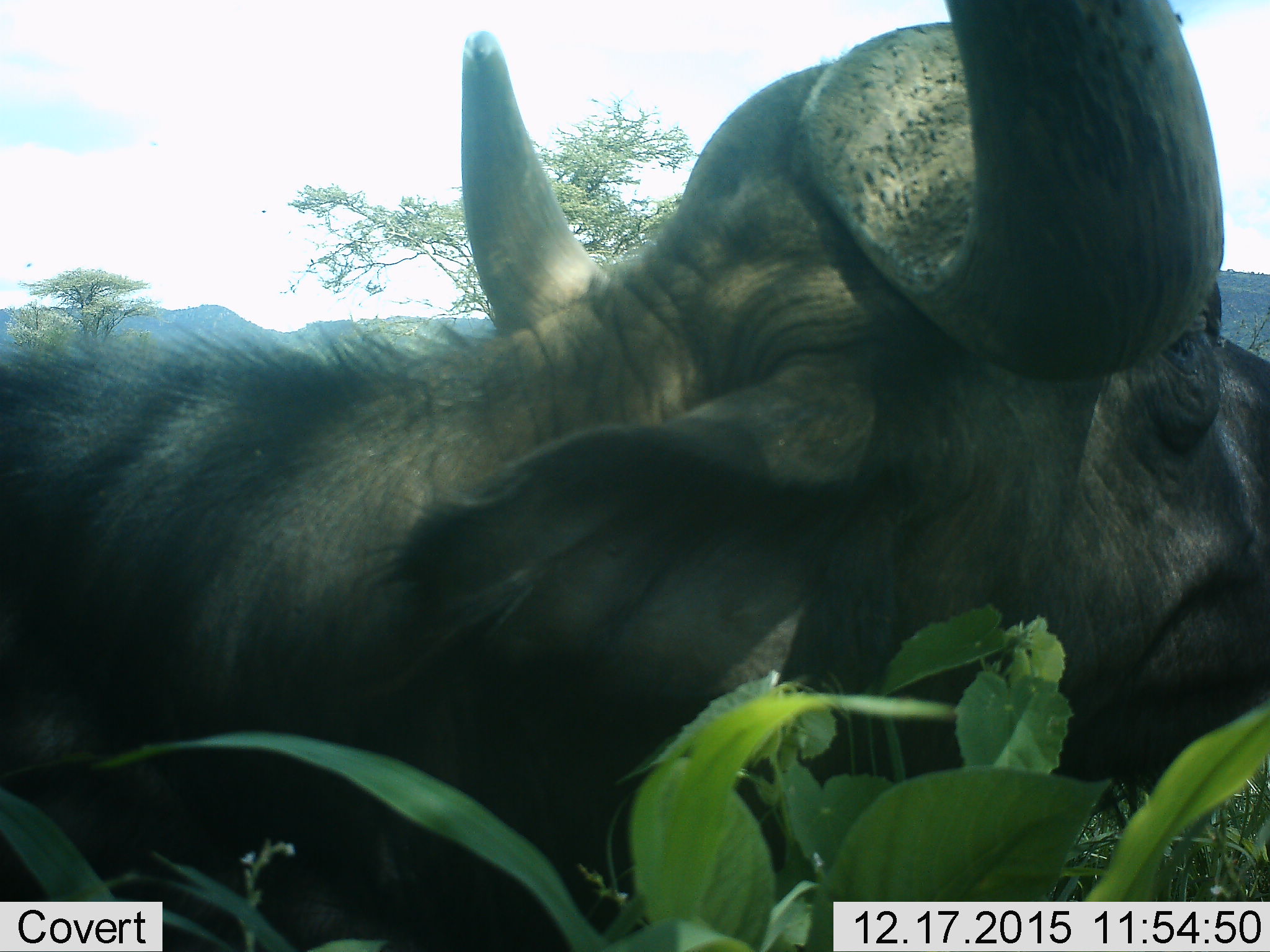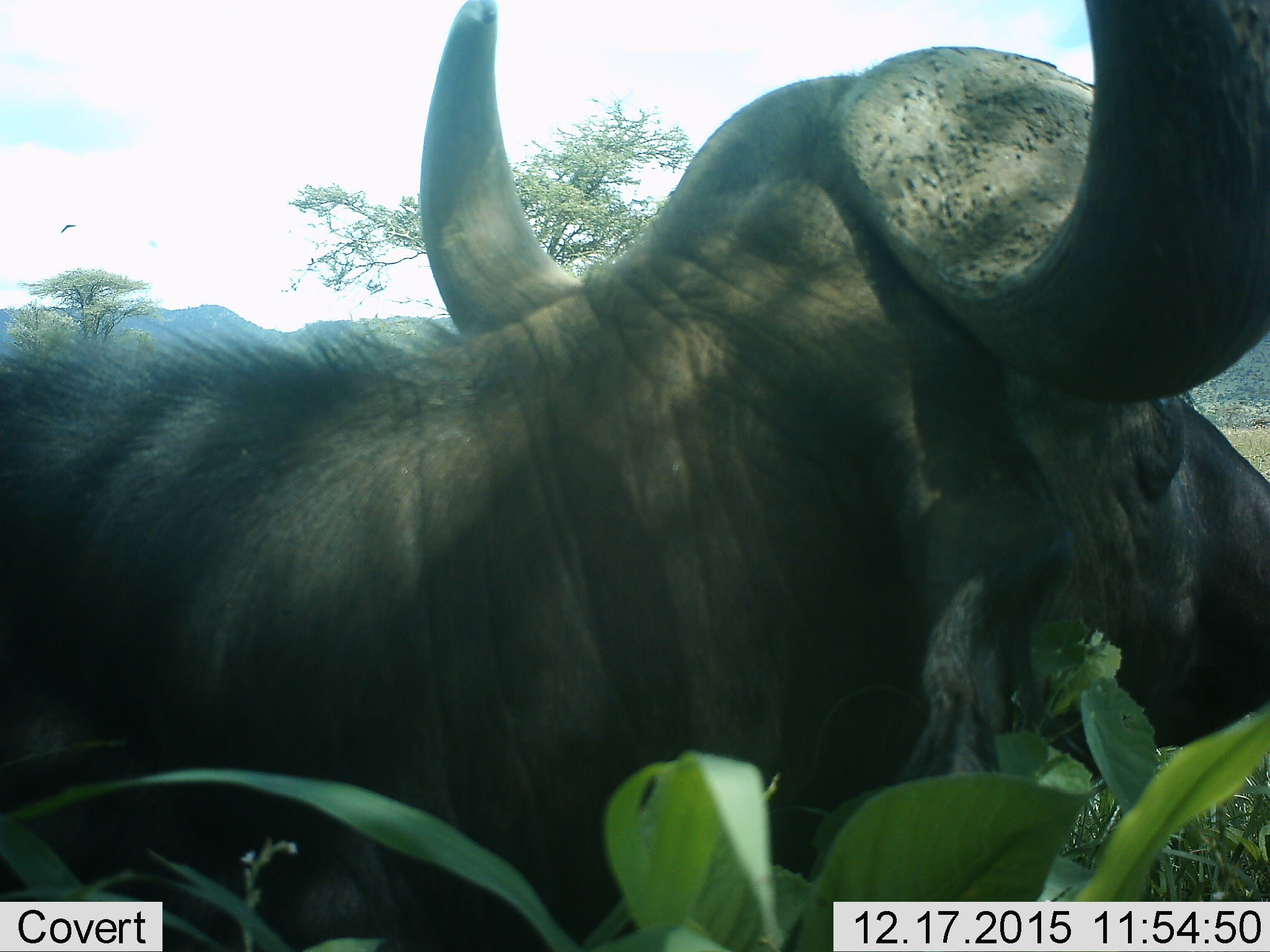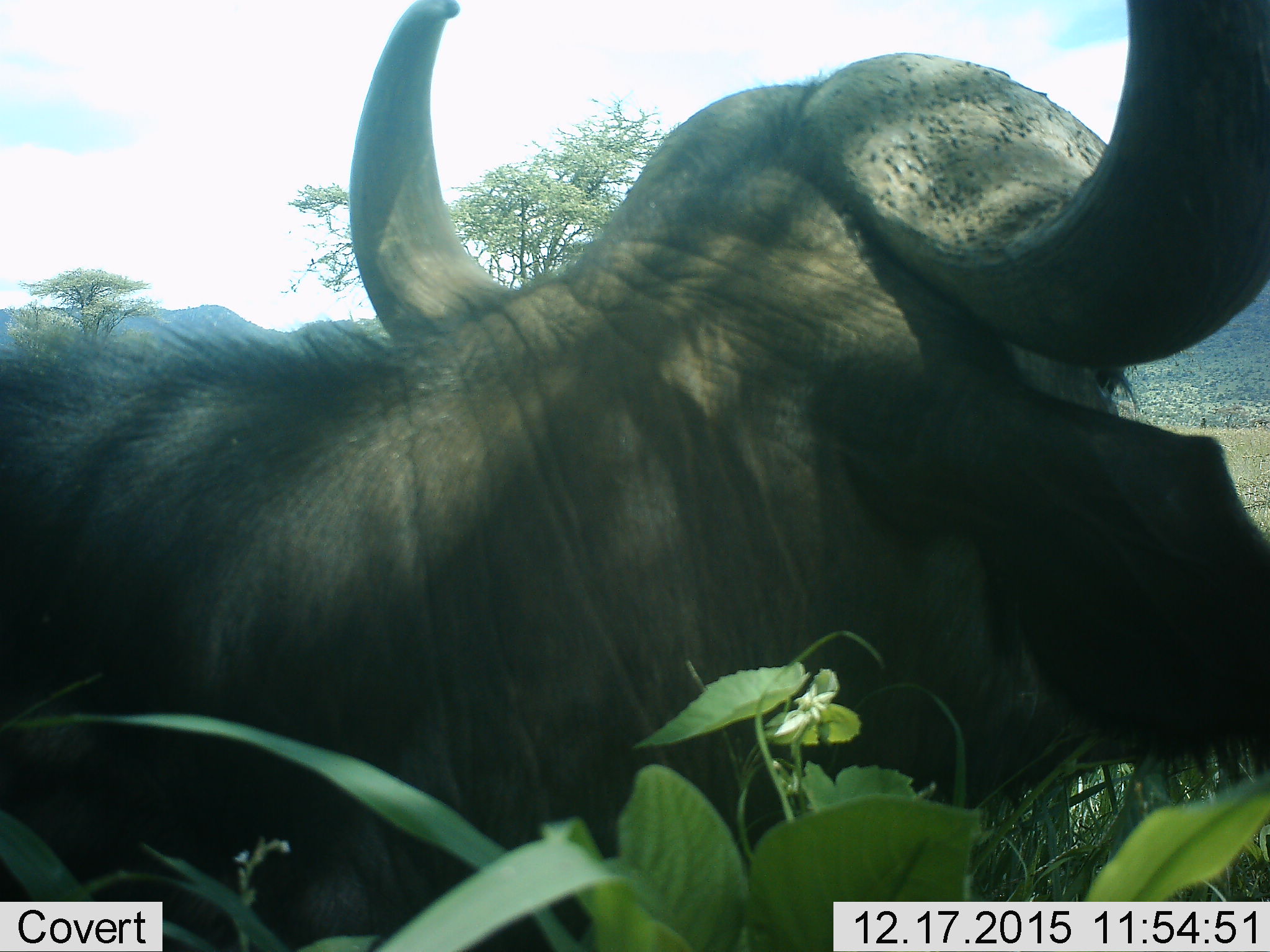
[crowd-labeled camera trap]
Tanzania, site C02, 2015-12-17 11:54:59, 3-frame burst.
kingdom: Animalia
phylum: Chordata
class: Mammalia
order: Artiodactyla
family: Bovidae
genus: Syncerus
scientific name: Syncerus caffer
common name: cape buffalo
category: buffalo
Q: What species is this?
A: Buffalo (cape buffalo) (Syncerus caffer).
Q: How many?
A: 1.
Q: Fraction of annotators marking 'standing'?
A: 58%.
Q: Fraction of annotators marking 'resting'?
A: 32%.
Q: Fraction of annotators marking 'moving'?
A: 11%.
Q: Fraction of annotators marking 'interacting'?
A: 5%.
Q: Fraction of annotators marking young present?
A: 0%.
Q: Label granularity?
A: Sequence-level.